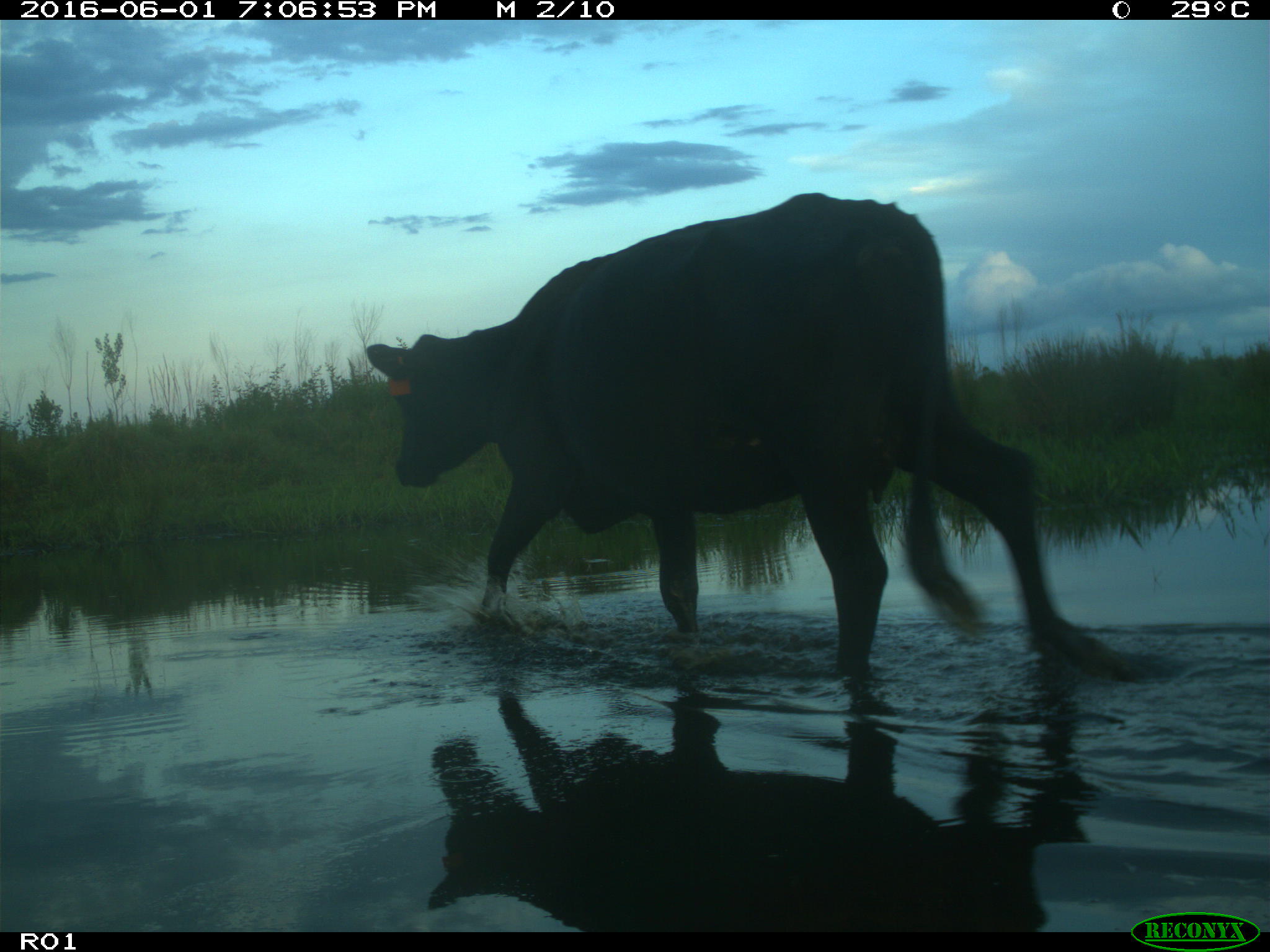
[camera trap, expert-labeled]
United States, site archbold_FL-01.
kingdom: Animalia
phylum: Chordata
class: Mammalia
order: Artiodactyla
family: Bovidae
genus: Bos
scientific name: Bos taurus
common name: domestic cow